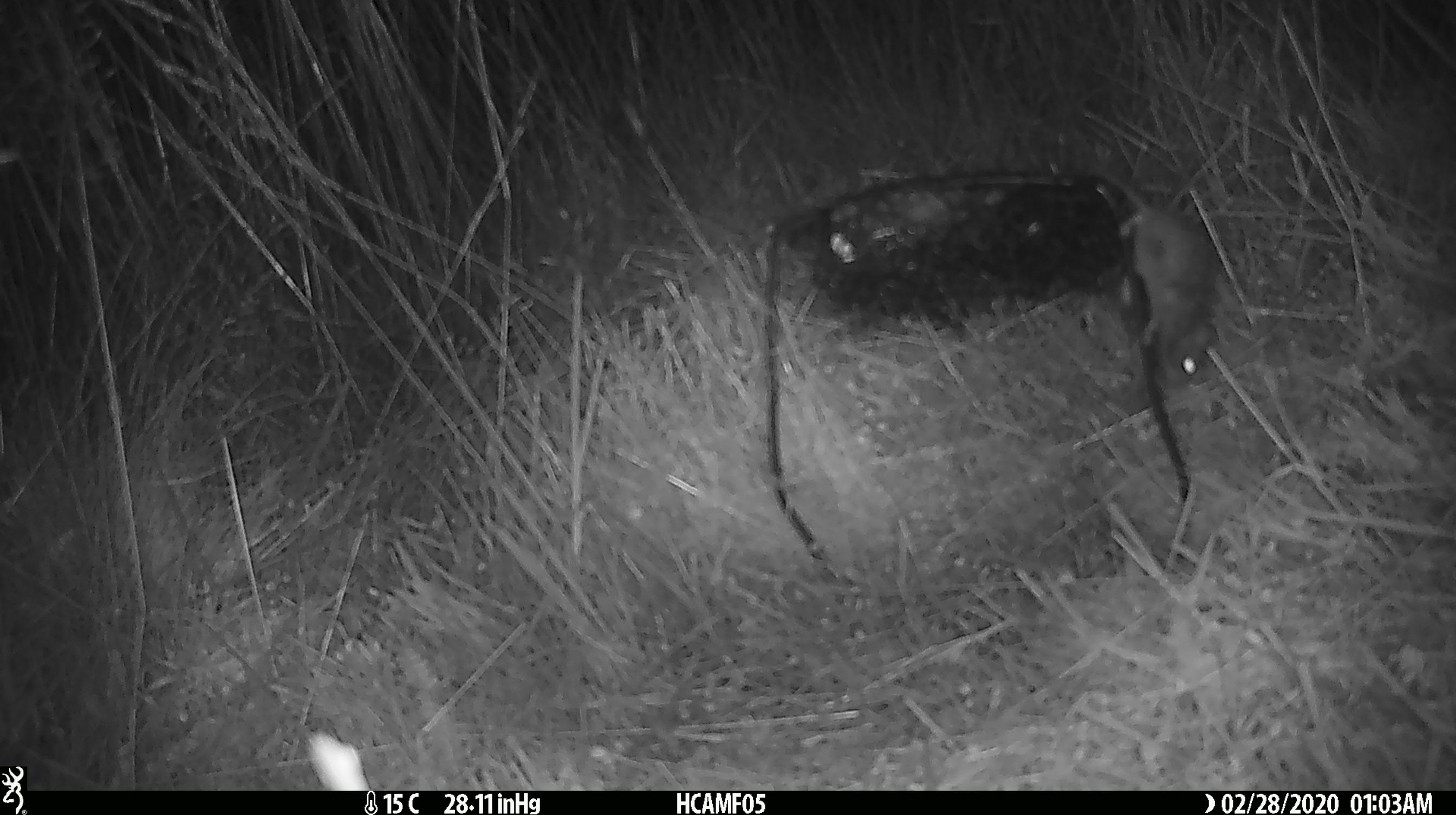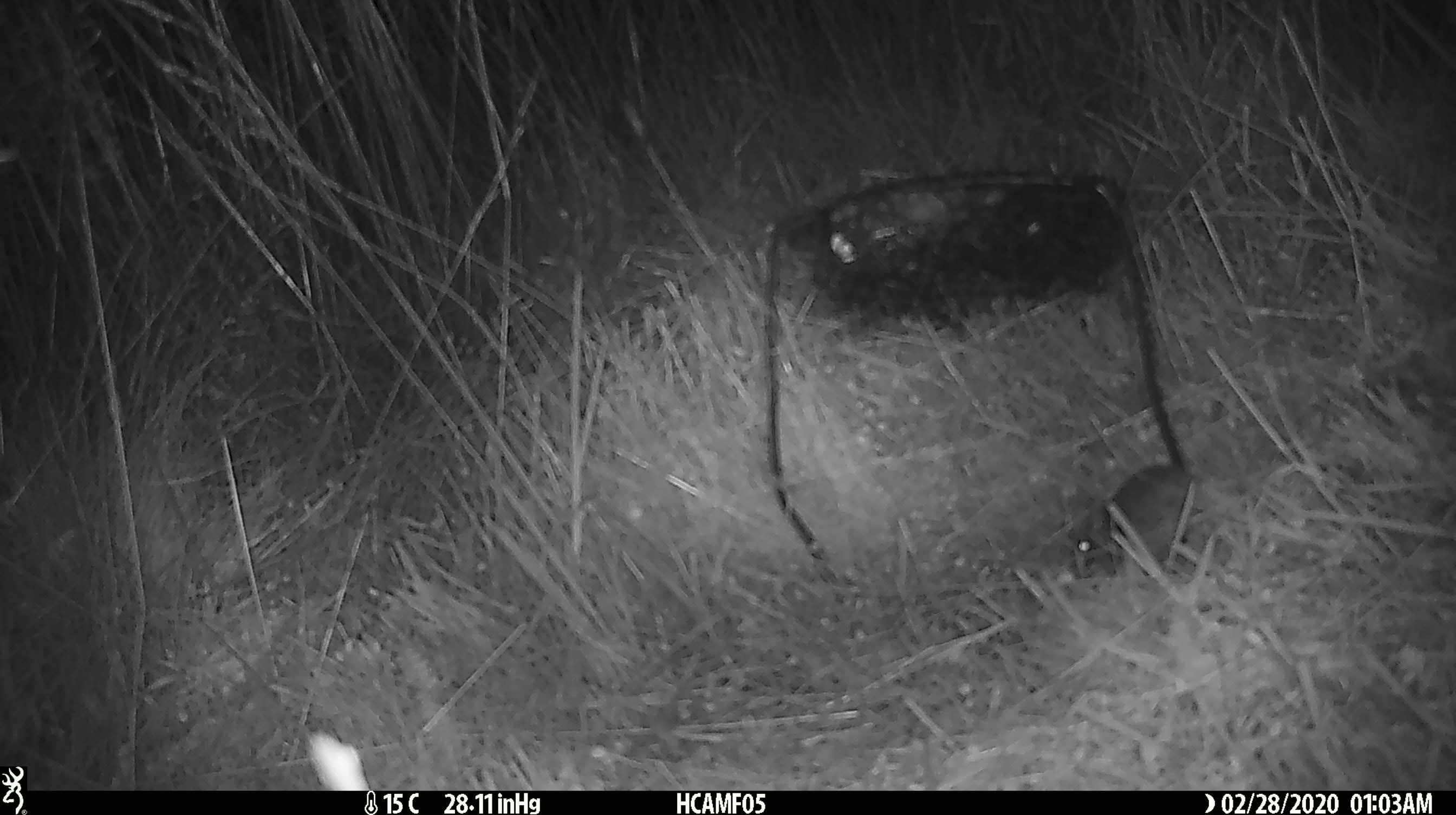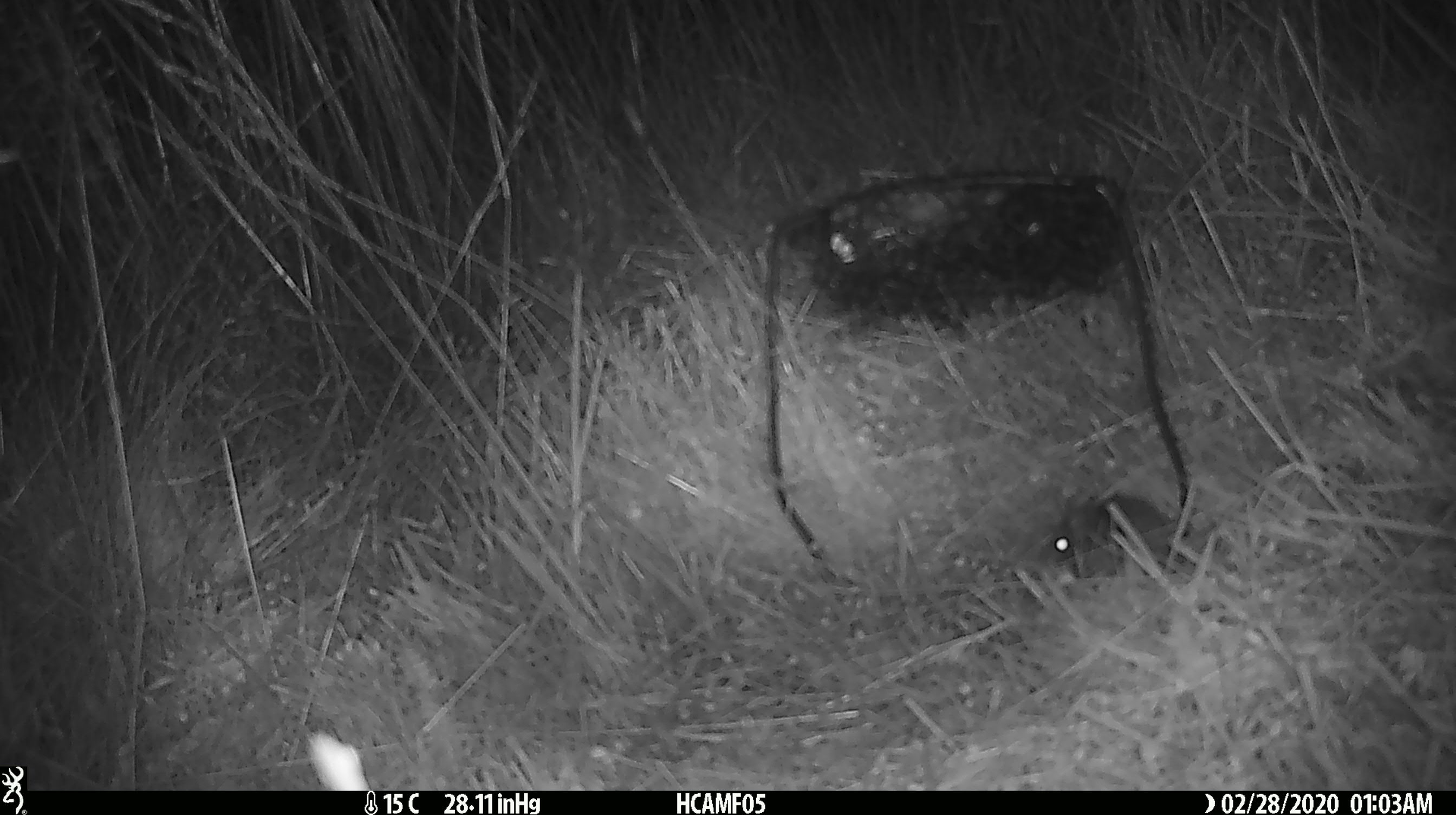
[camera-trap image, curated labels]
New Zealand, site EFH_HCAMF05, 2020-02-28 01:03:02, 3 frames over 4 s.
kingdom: Animalia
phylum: Chordata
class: Mammalia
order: Rodentia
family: Muridae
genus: Mus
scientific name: Mus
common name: mouse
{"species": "mouse (Mus)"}